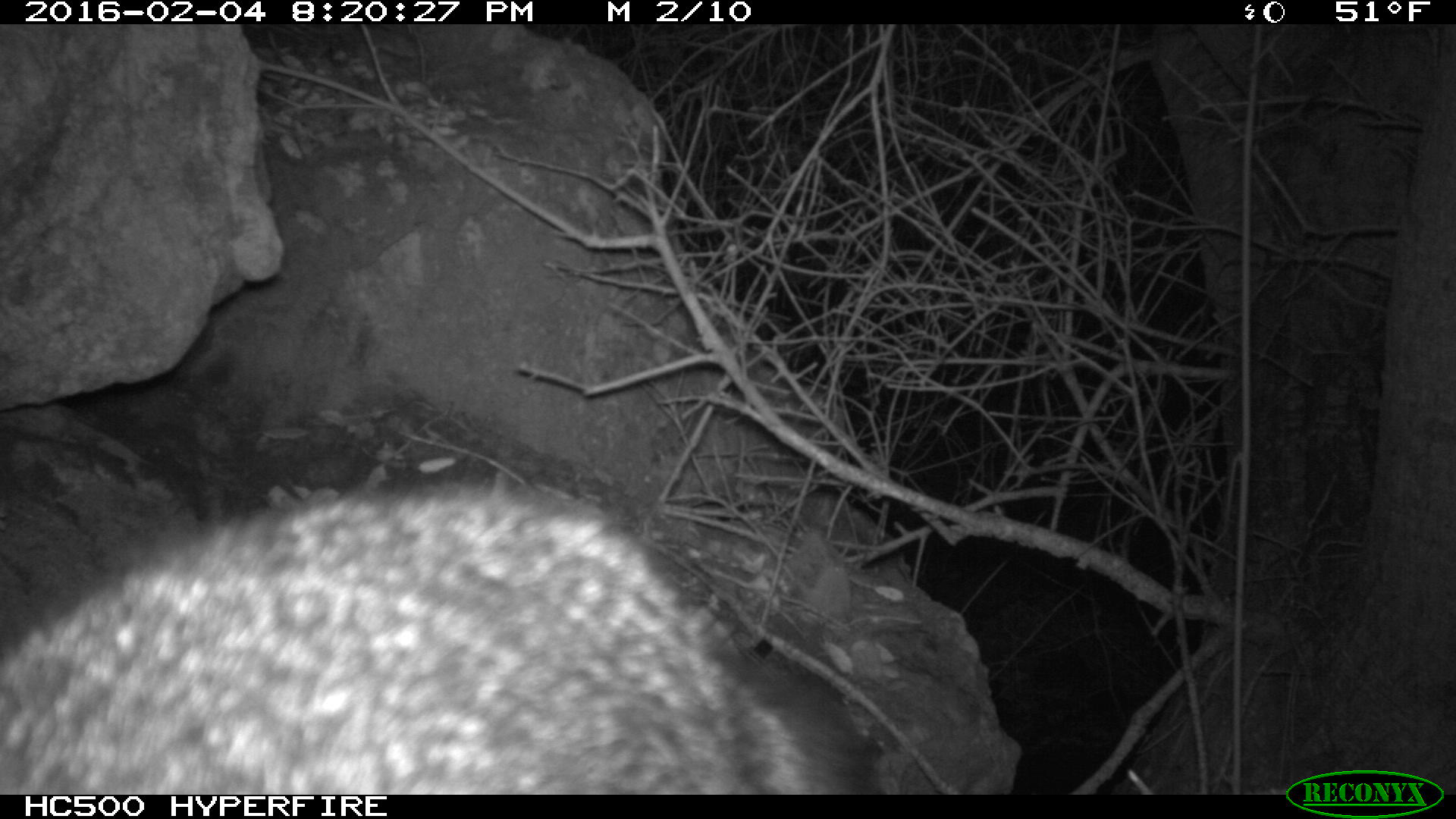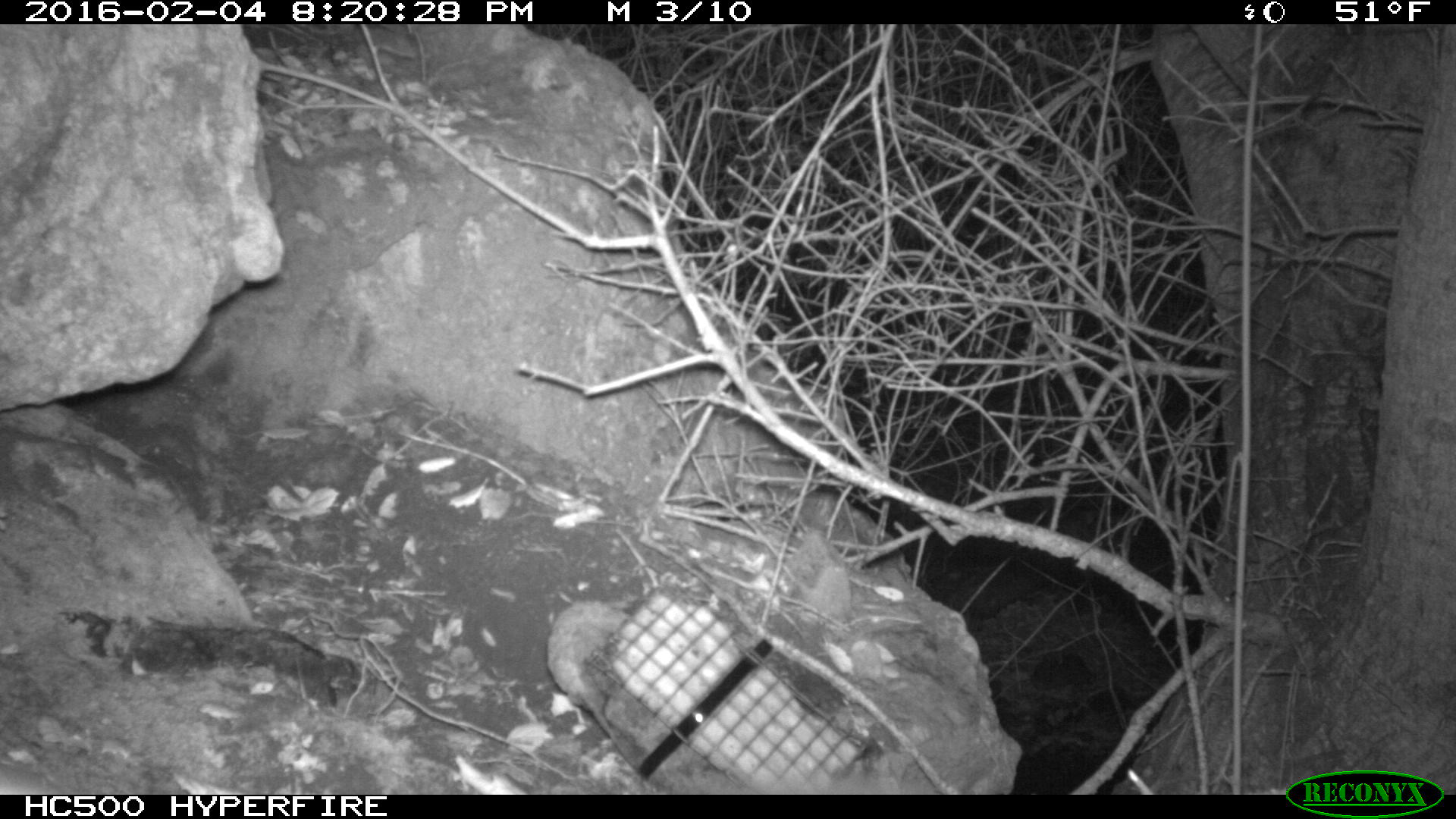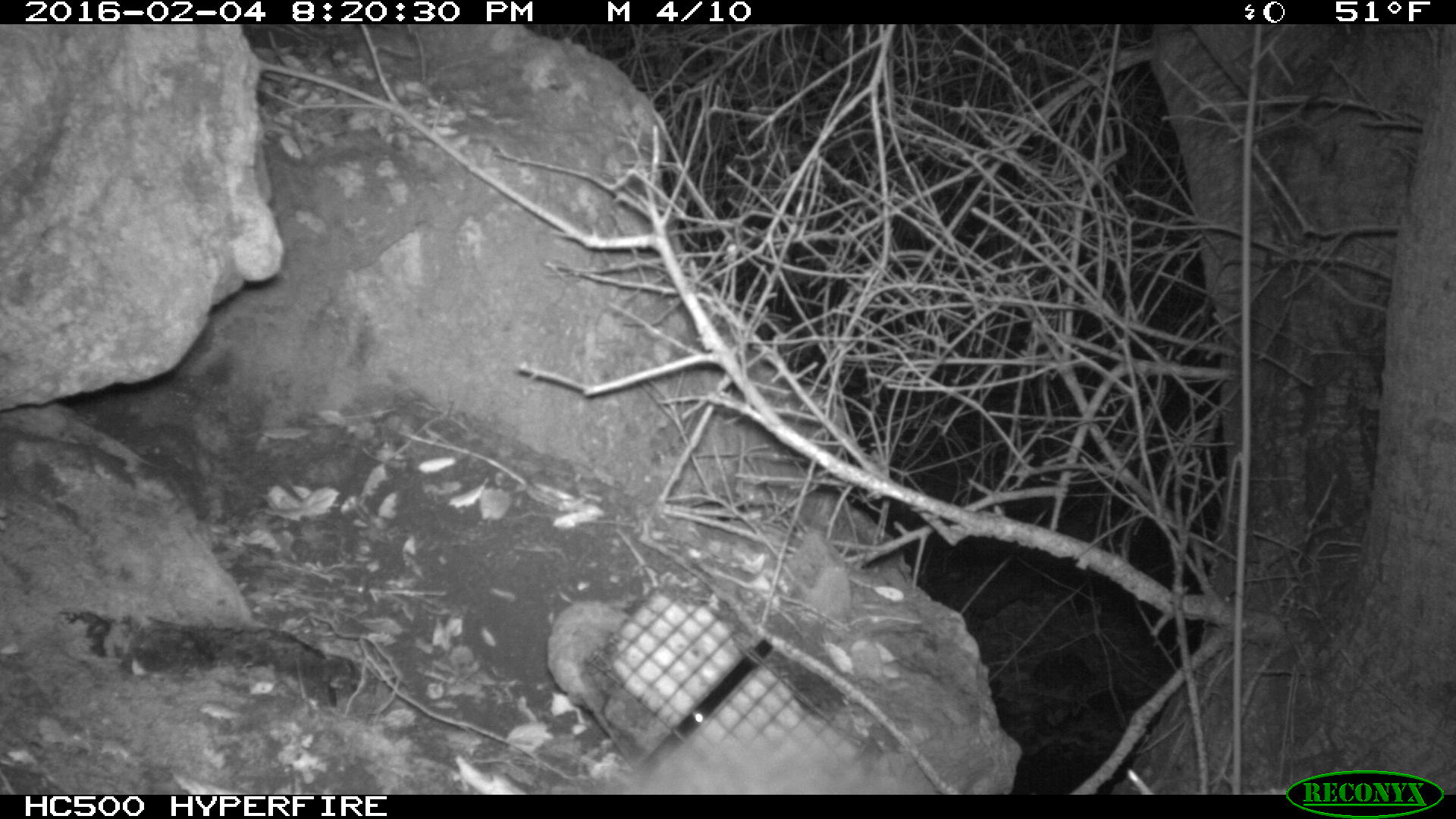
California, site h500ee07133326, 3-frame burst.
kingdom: Animalia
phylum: Chordata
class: Mammalia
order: Carnivora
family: Canidae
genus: Urocyon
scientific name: Urocyon littoralis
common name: island fox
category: fox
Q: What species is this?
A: Fox (island fox) (Urocyon littoralis).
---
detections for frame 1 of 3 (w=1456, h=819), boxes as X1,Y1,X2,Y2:
fox: 0,482,868,793